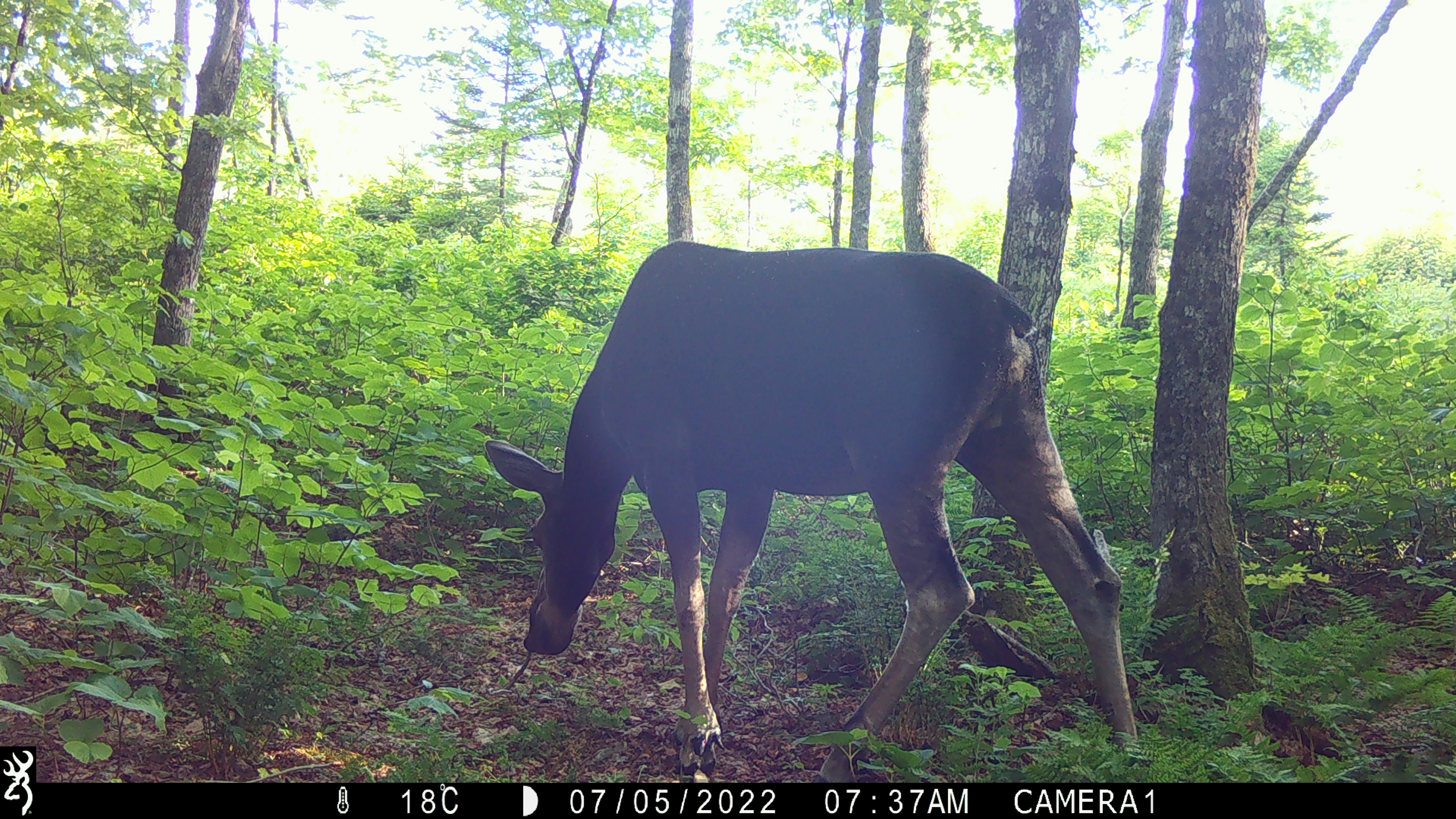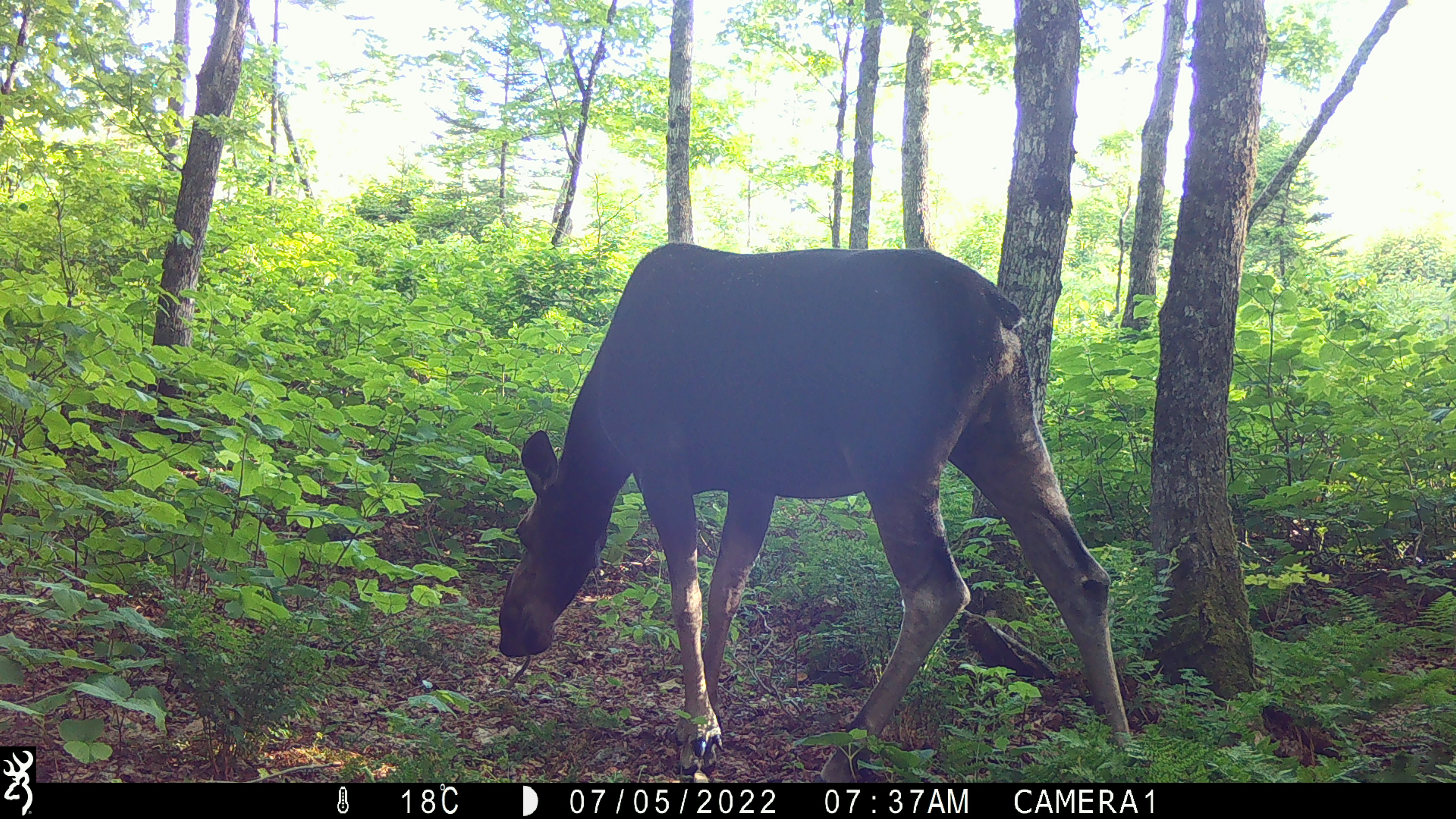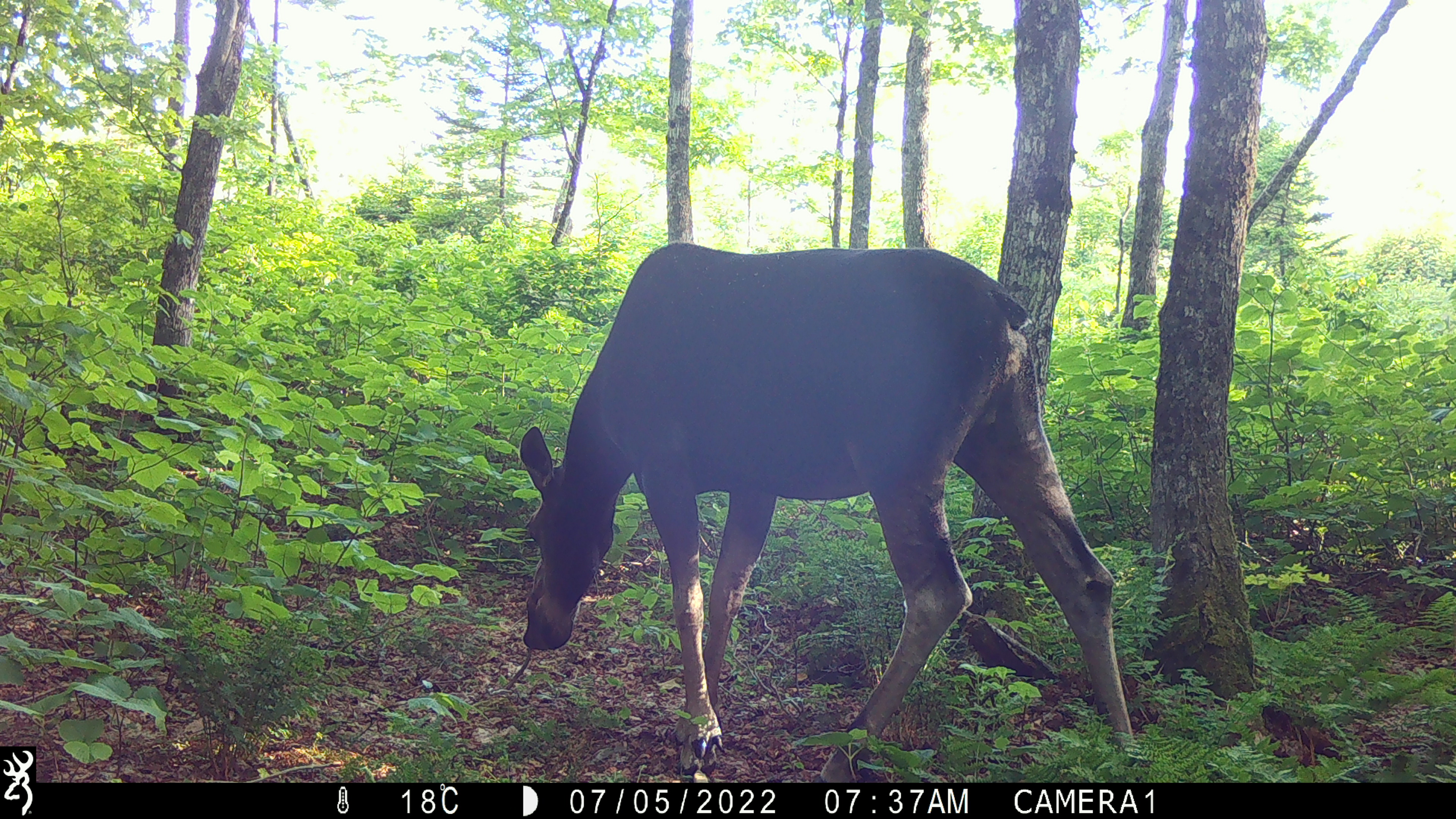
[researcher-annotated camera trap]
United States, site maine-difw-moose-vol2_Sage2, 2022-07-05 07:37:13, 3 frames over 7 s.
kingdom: Animalia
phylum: Chordata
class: Mammalia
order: Artiodactyla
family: Cervidae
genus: Alces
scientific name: Alces alces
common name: moose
Moose (Alces alces).